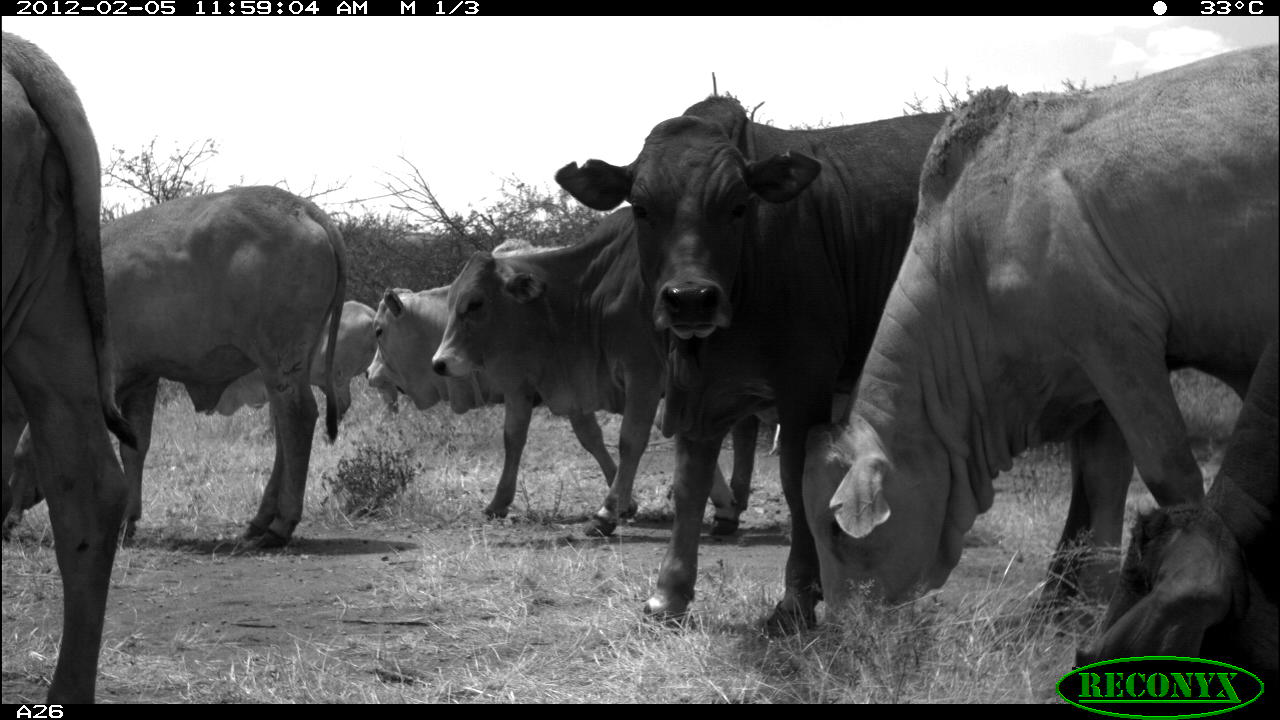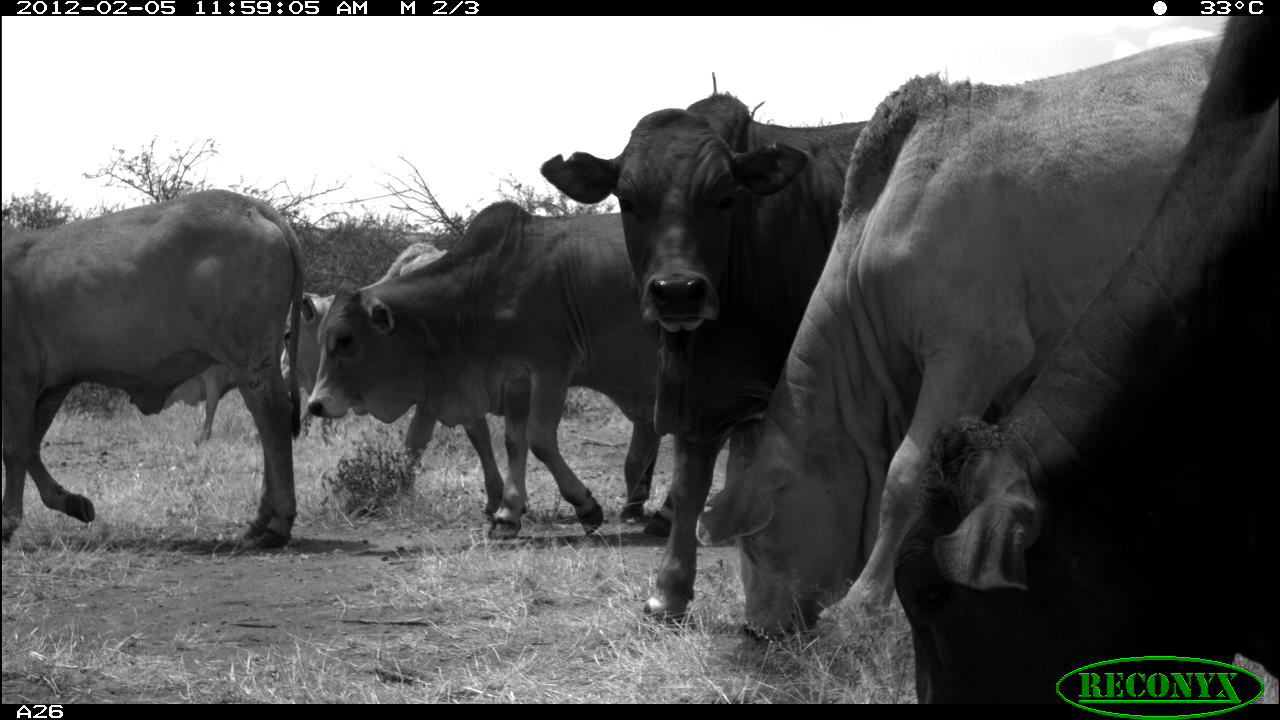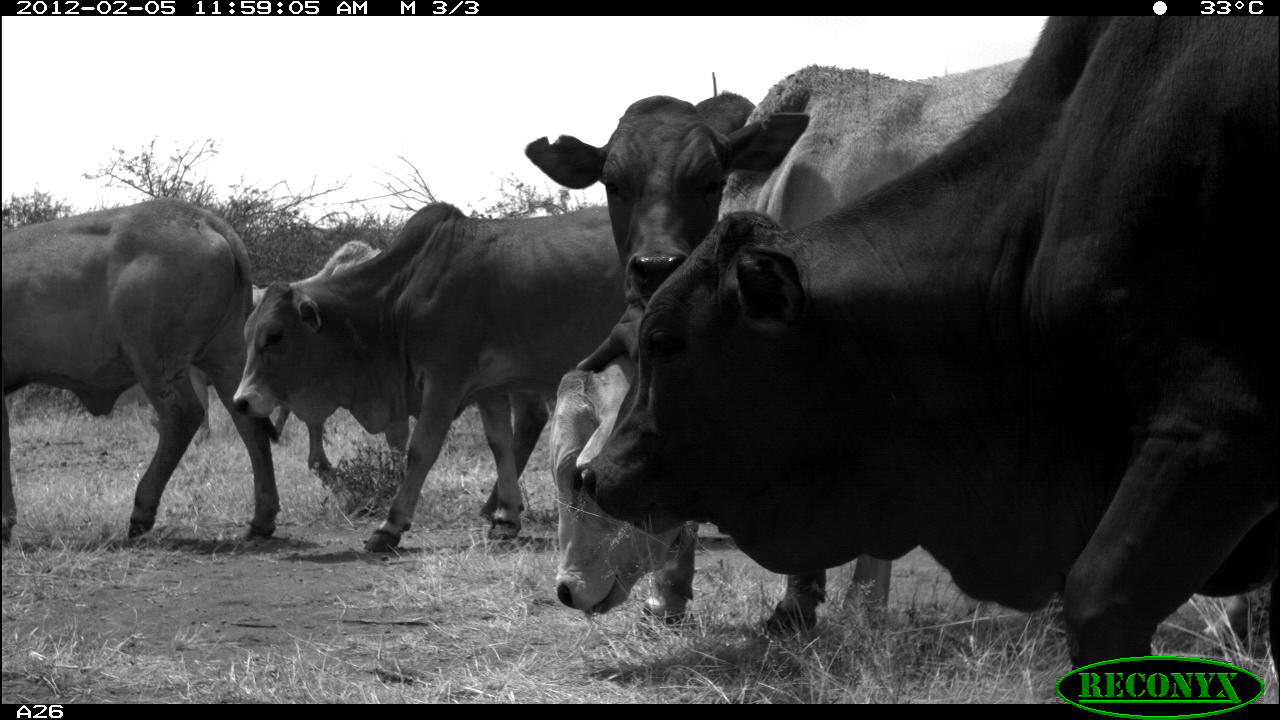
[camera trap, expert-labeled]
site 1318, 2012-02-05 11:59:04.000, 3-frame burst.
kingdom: Animalia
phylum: Chordata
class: Mammalia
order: Artiodactyla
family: Bovidae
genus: Bos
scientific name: Bos taurus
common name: domestic cattle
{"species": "Bos taurus (domestic cattle)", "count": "8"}